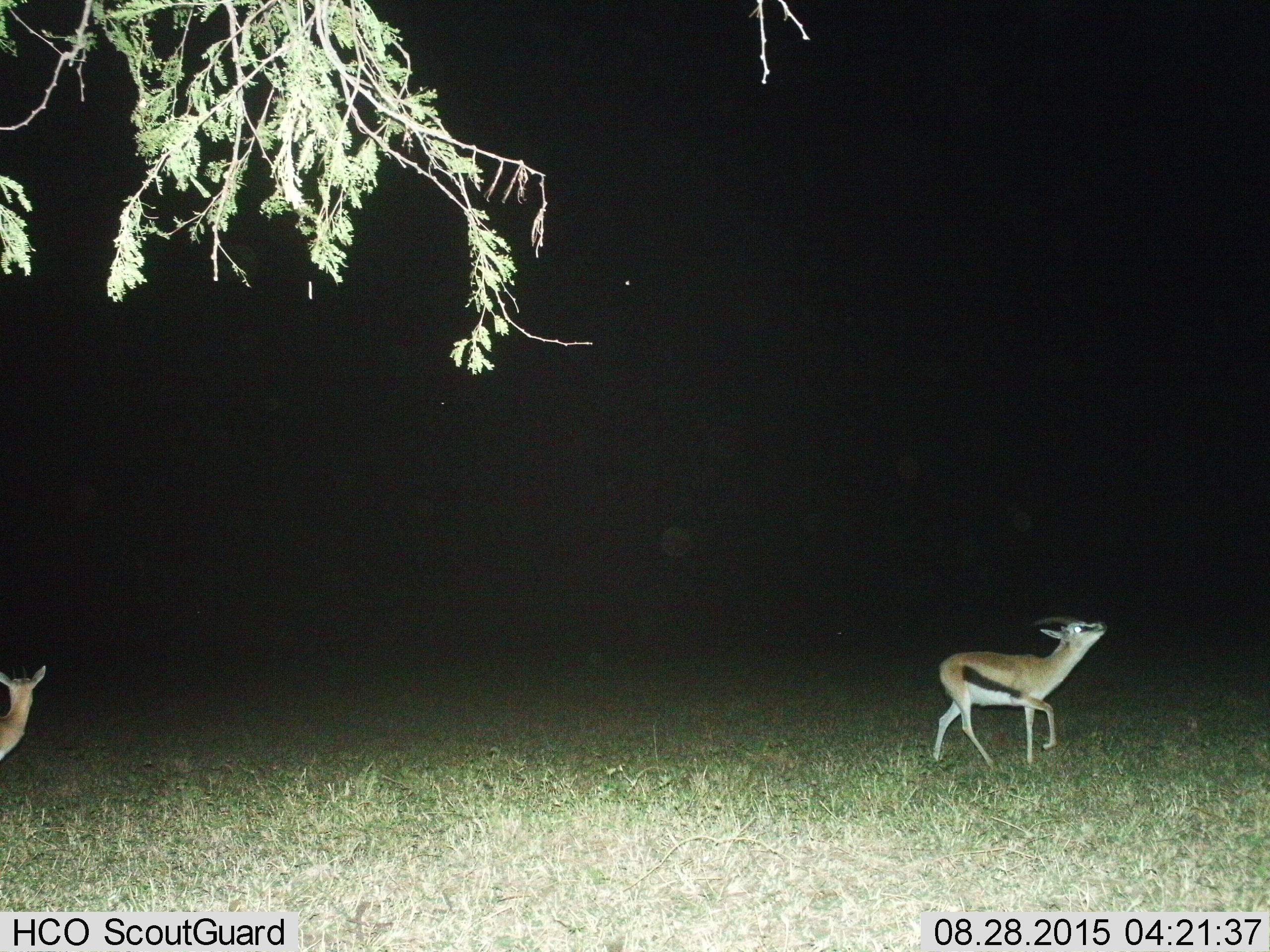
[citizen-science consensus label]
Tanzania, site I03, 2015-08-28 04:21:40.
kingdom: Animalia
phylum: Chordata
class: Mammalia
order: Artiodactyla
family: Bovidae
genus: Eudorcas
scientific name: Eudorcas thomsonii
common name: thomson's gazelle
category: gazellethomsons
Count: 2.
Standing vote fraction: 33%.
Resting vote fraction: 0%.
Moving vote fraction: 100%.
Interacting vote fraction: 11%.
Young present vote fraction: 0%.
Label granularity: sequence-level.